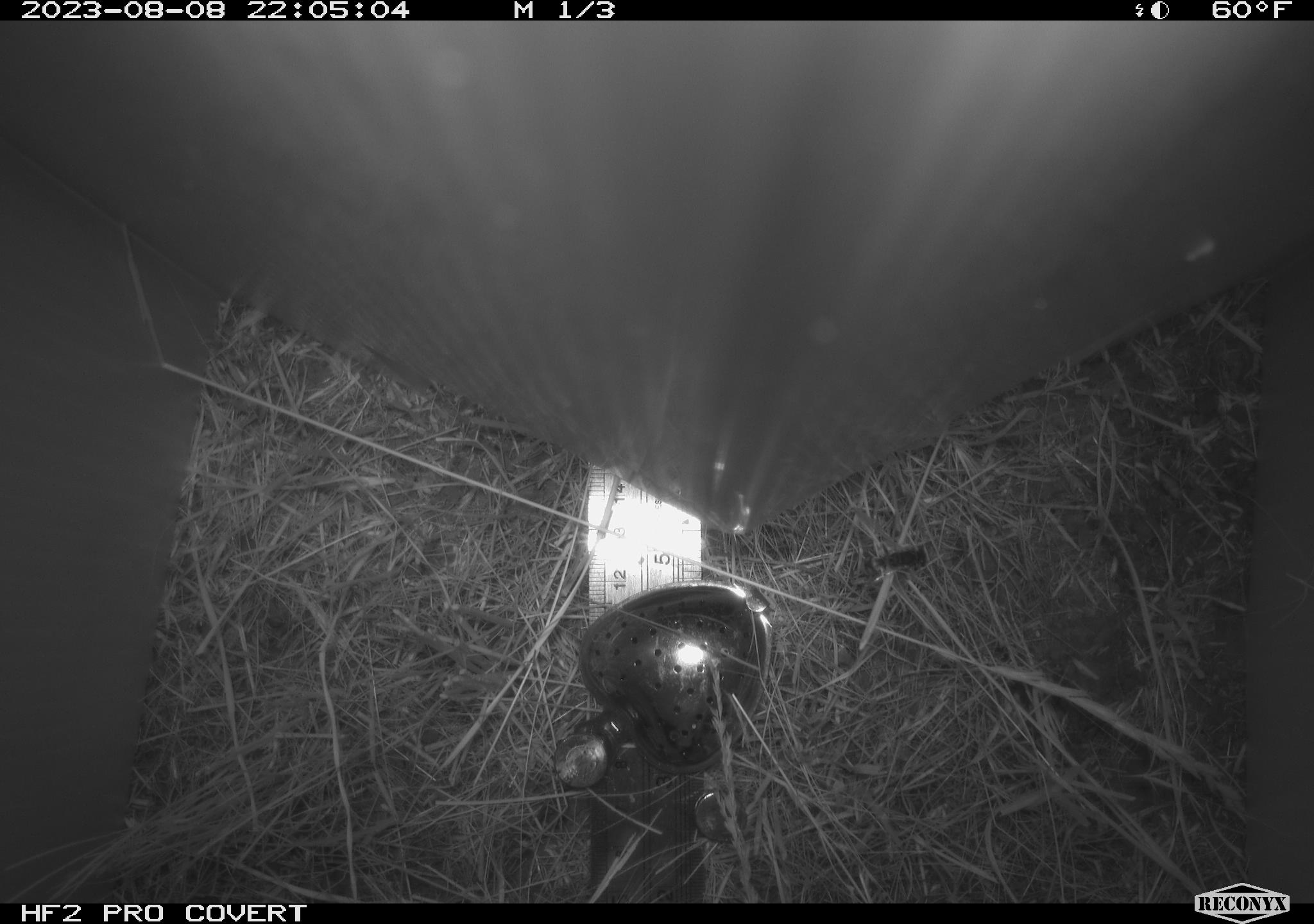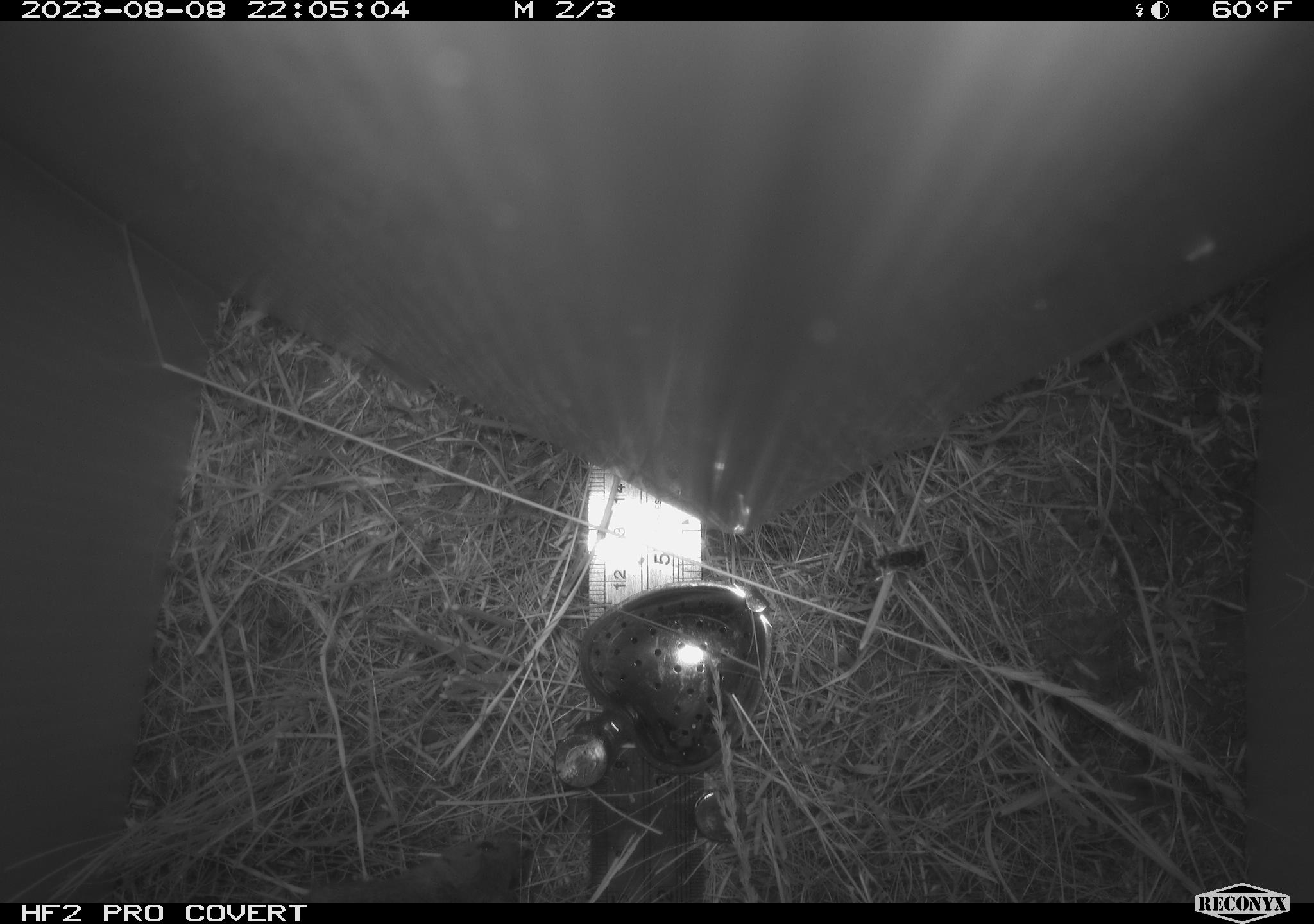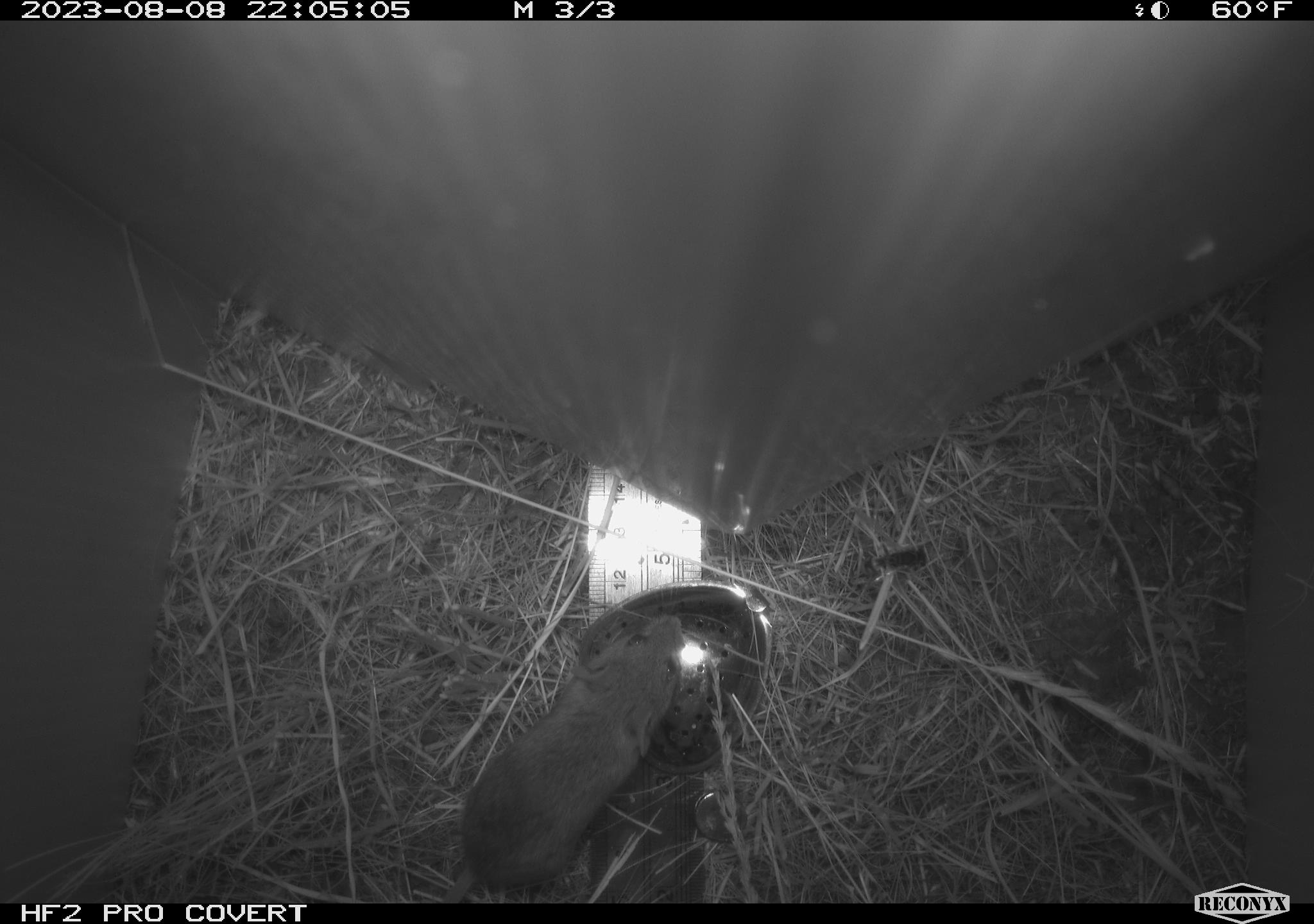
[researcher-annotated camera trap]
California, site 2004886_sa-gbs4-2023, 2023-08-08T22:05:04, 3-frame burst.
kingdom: Animalia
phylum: Arthropoda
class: Insecta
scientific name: Insecta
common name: insect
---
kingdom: Animalia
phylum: Chordata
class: Mammalia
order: Rodentia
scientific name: Rodentia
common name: mouse species